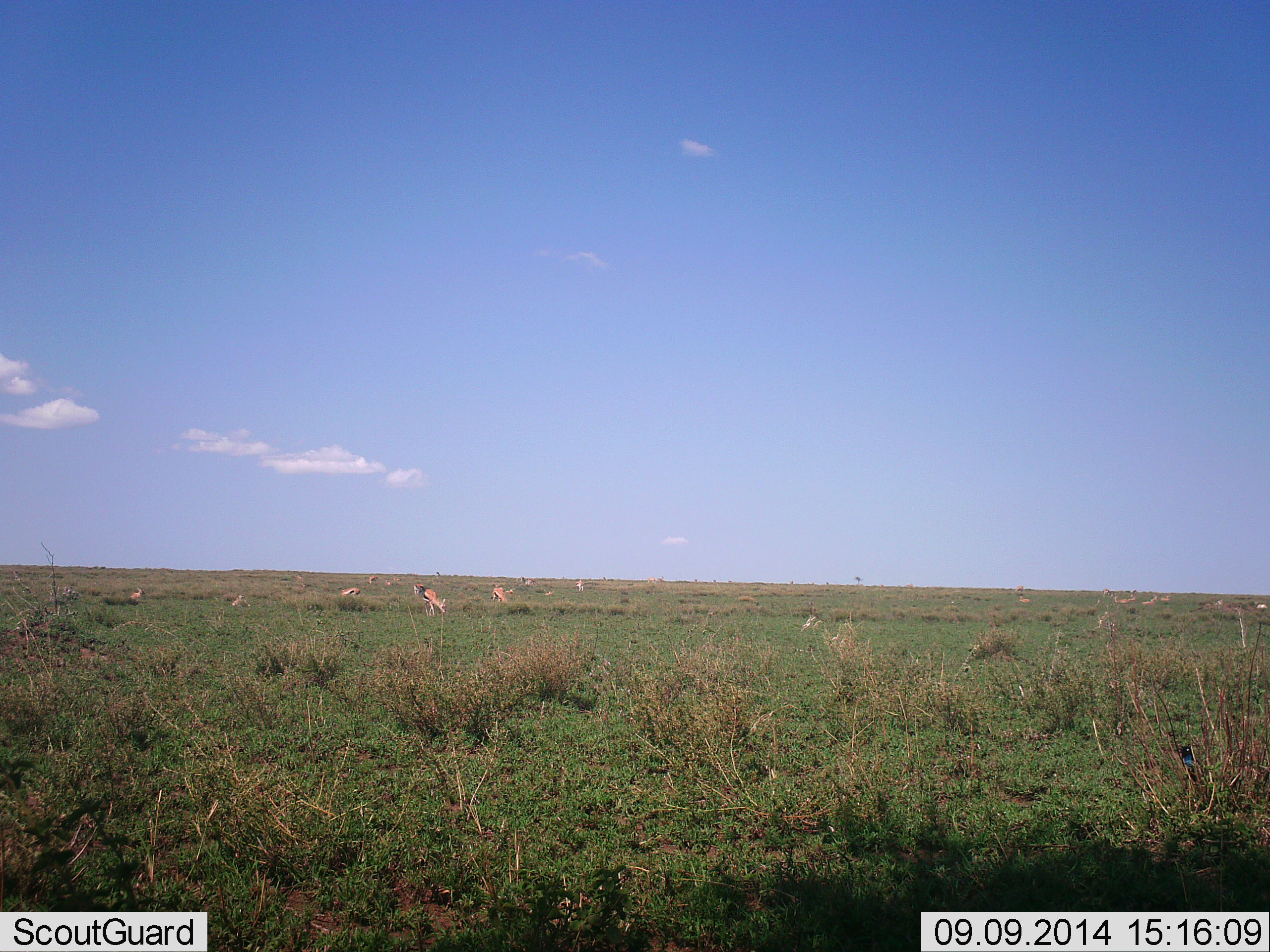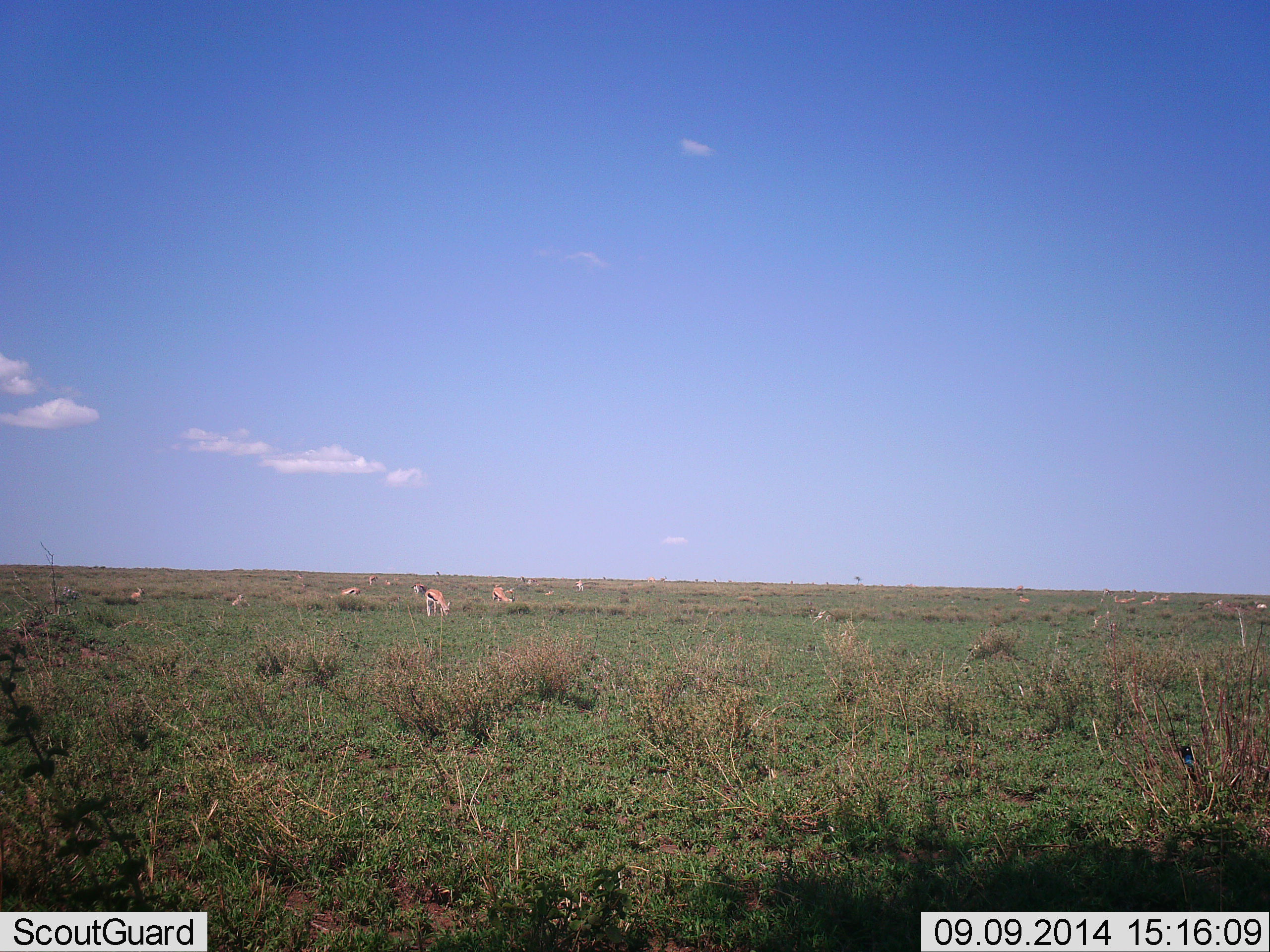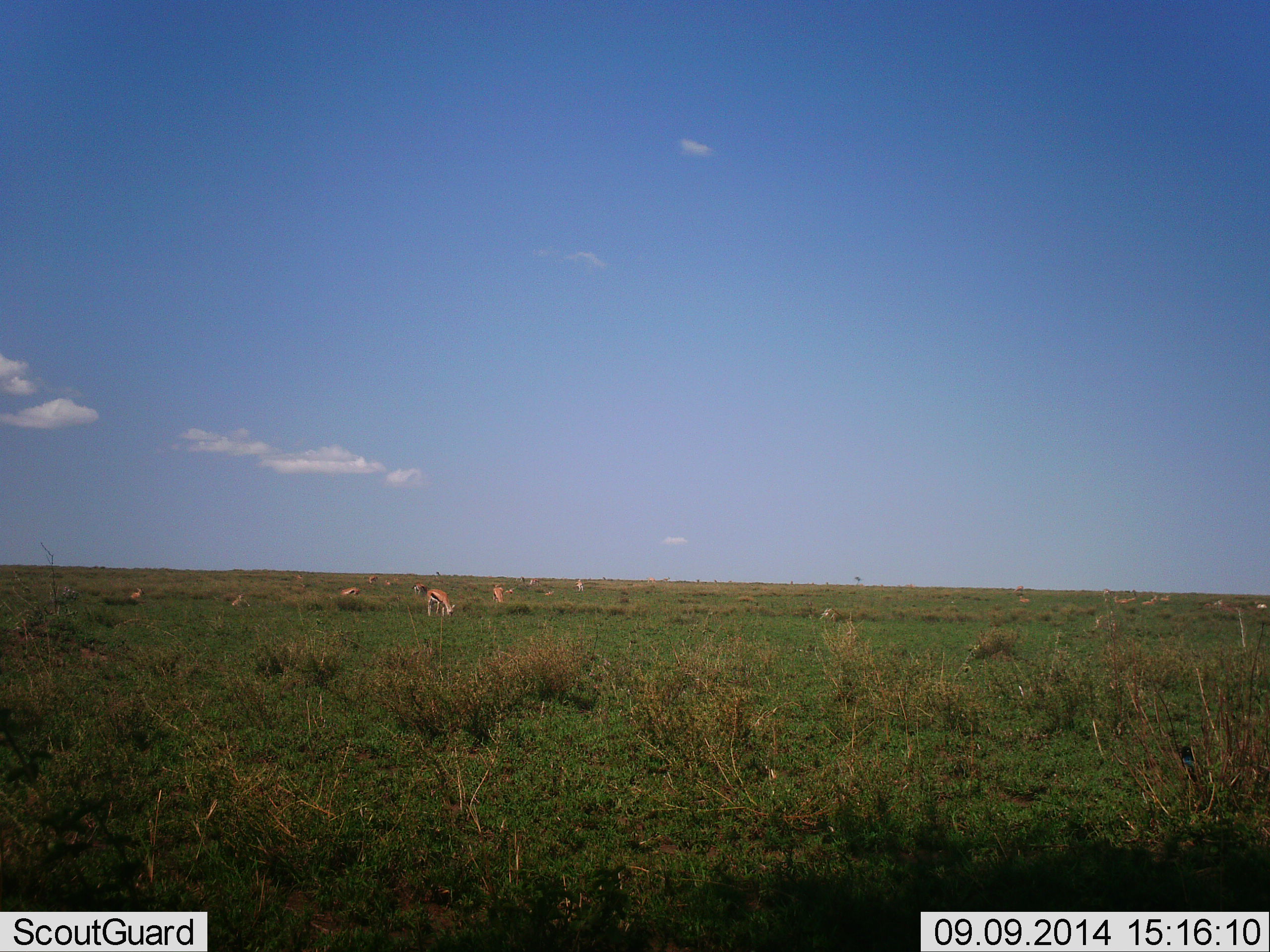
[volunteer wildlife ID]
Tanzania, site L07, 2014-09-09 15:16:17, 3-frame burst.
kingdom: Animalia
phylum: Chordata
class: Mammalia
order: Artiodactyla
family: Bovidae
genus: Eudorcas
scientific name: Eudorcas thomsonii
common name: thomson's gazelle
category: gazellethomsons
Gazellethomsons (thomson's gazelle) (Eudorcas thomsonii), count 11-50. Behavior (volunteer vote fractions): standing 50%, resting 30%, moving 10%, interacting 0%. Young present (vote fraction): 10%. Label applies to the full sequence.